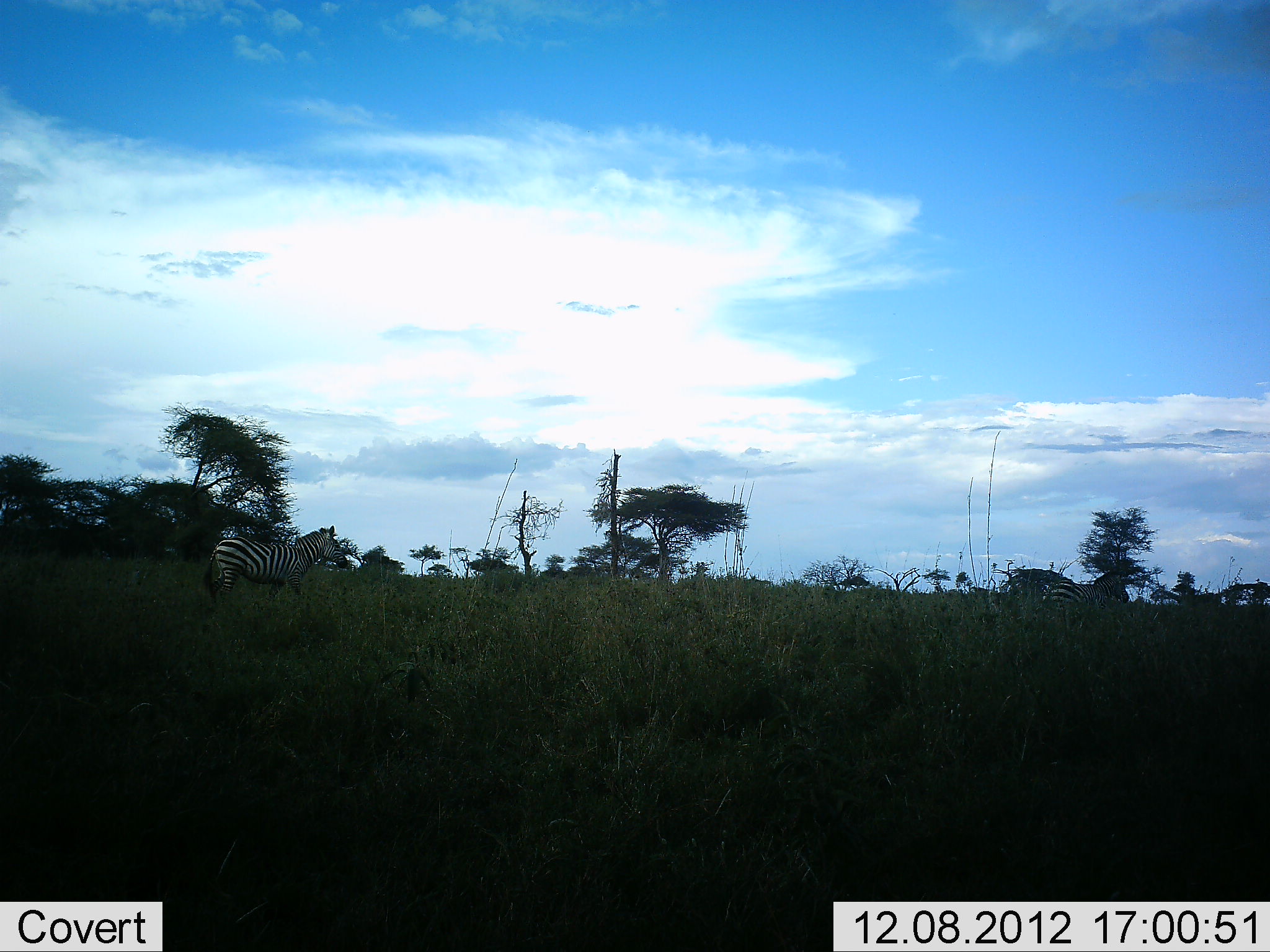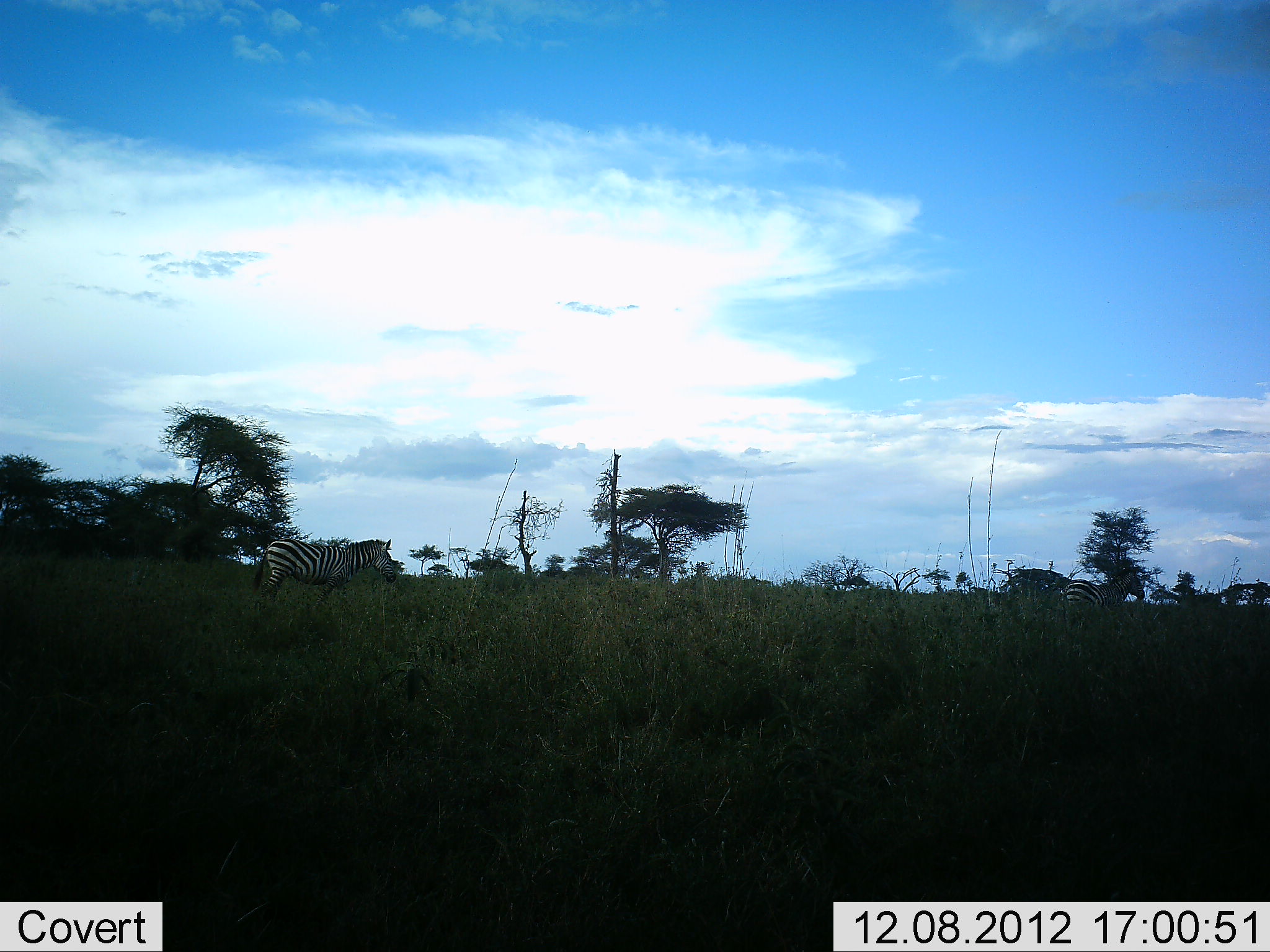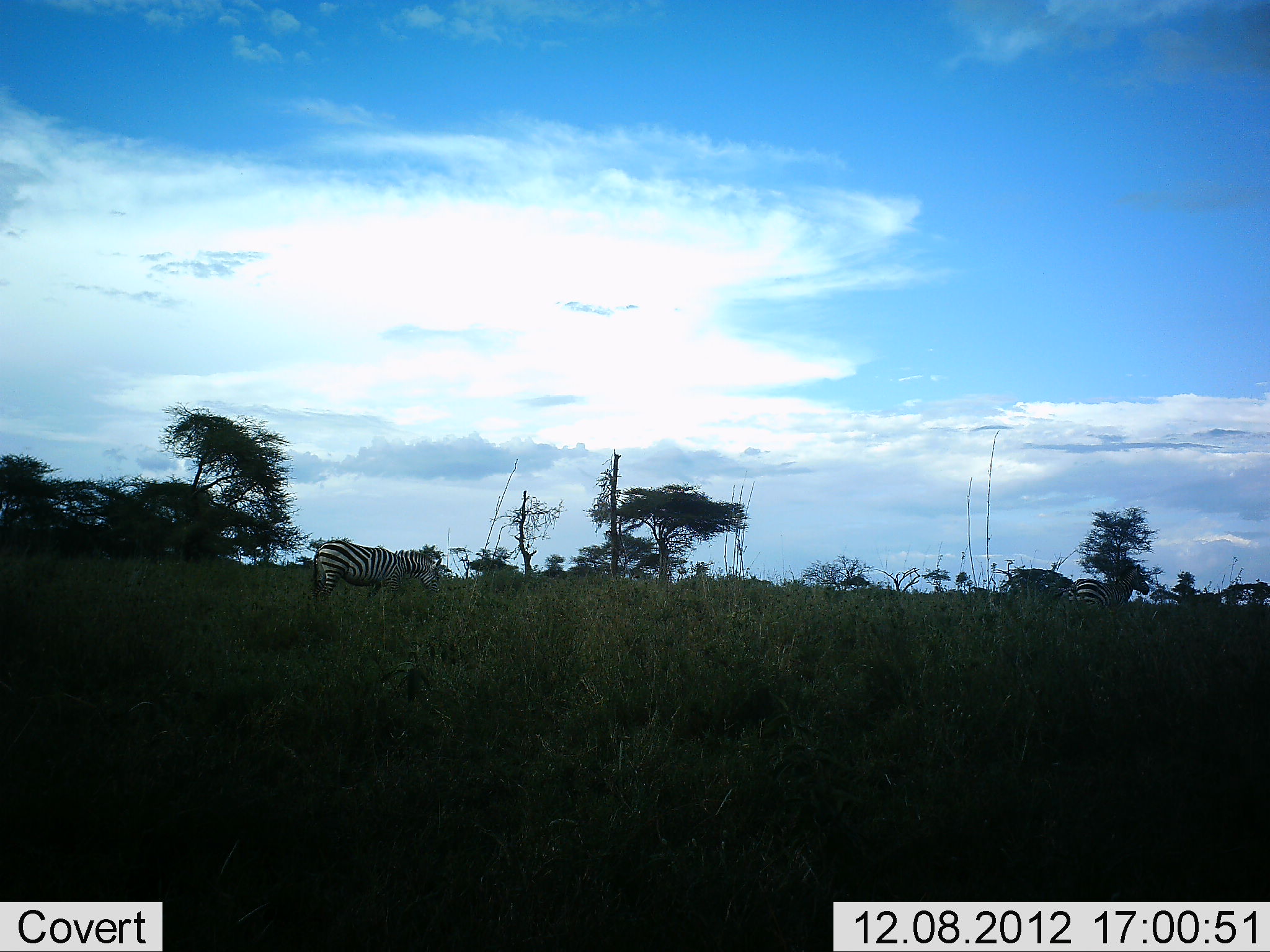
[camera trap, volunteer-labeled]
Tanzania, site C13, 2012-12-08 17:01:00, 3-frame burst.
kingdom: Animalia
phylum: Chordata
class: Mammalia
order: Perissodactyla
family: Equidae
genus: Equus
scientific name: Equus quagga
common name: plains zebra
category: zebra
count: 2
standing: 10%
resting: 0%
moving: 90%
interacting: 0%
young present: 0%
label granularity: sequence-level